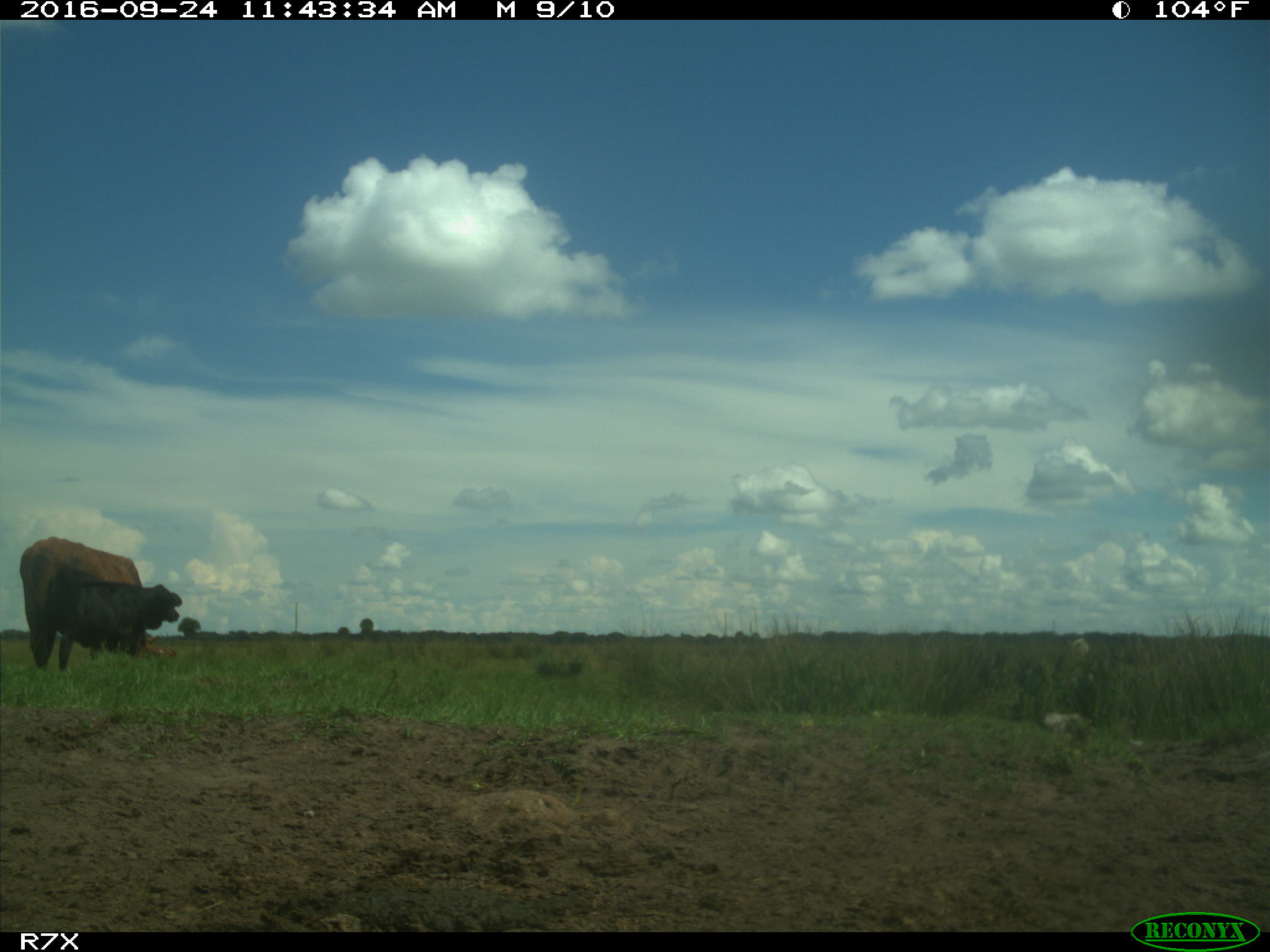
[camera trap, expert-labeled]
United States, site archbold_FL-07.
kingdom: Animalia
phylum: Chordata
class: Mammalia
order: Artiodactyla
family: Bovidae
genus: Bos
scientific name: Bos taurus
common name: domestic cow